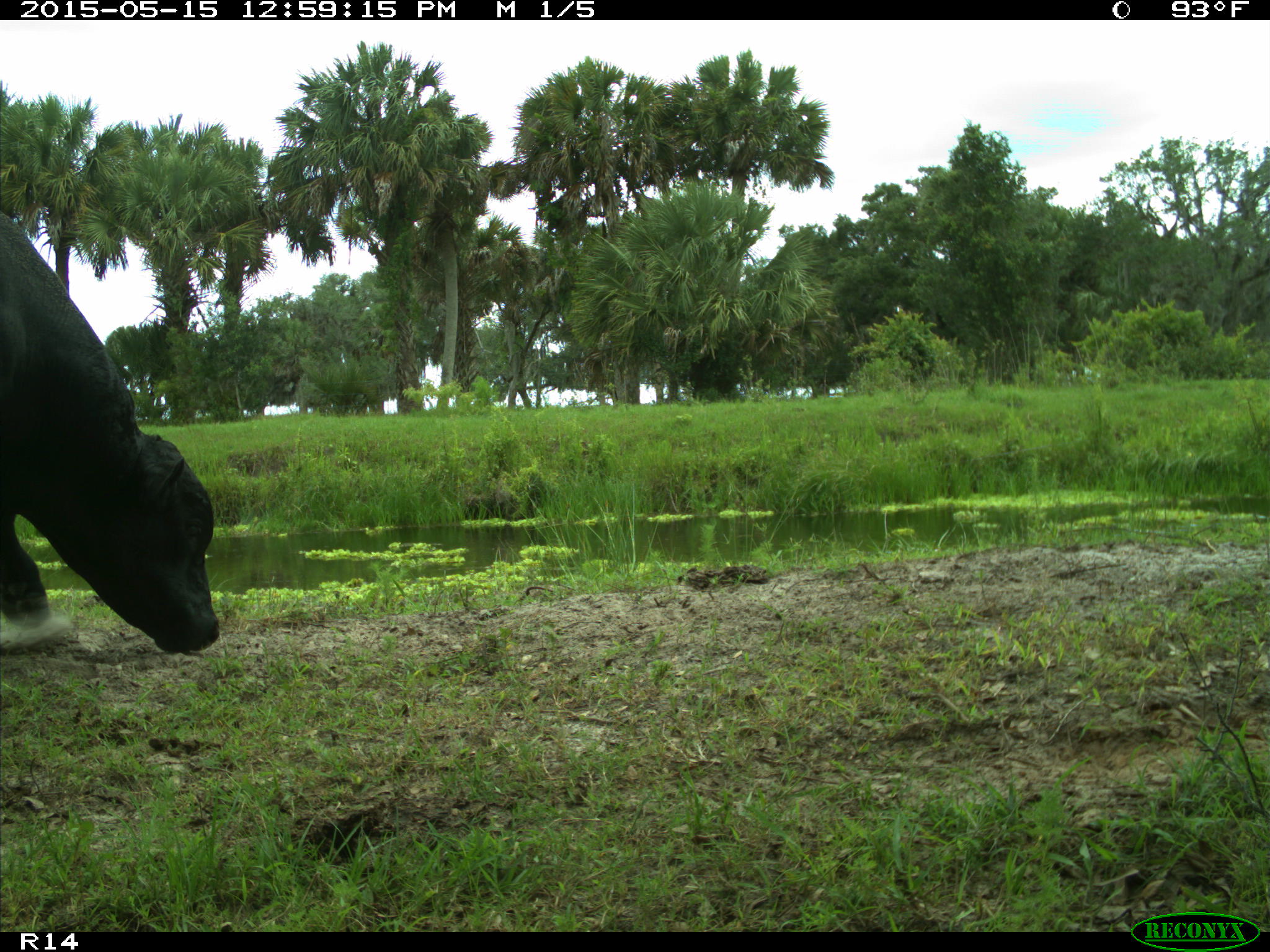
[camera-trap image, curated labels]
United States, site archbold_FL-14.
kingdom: Animalia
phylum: Chordata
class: Mammalia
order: Artiodactyla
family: Bovidae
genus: Bos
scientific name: Bos taurus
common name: domestic cow